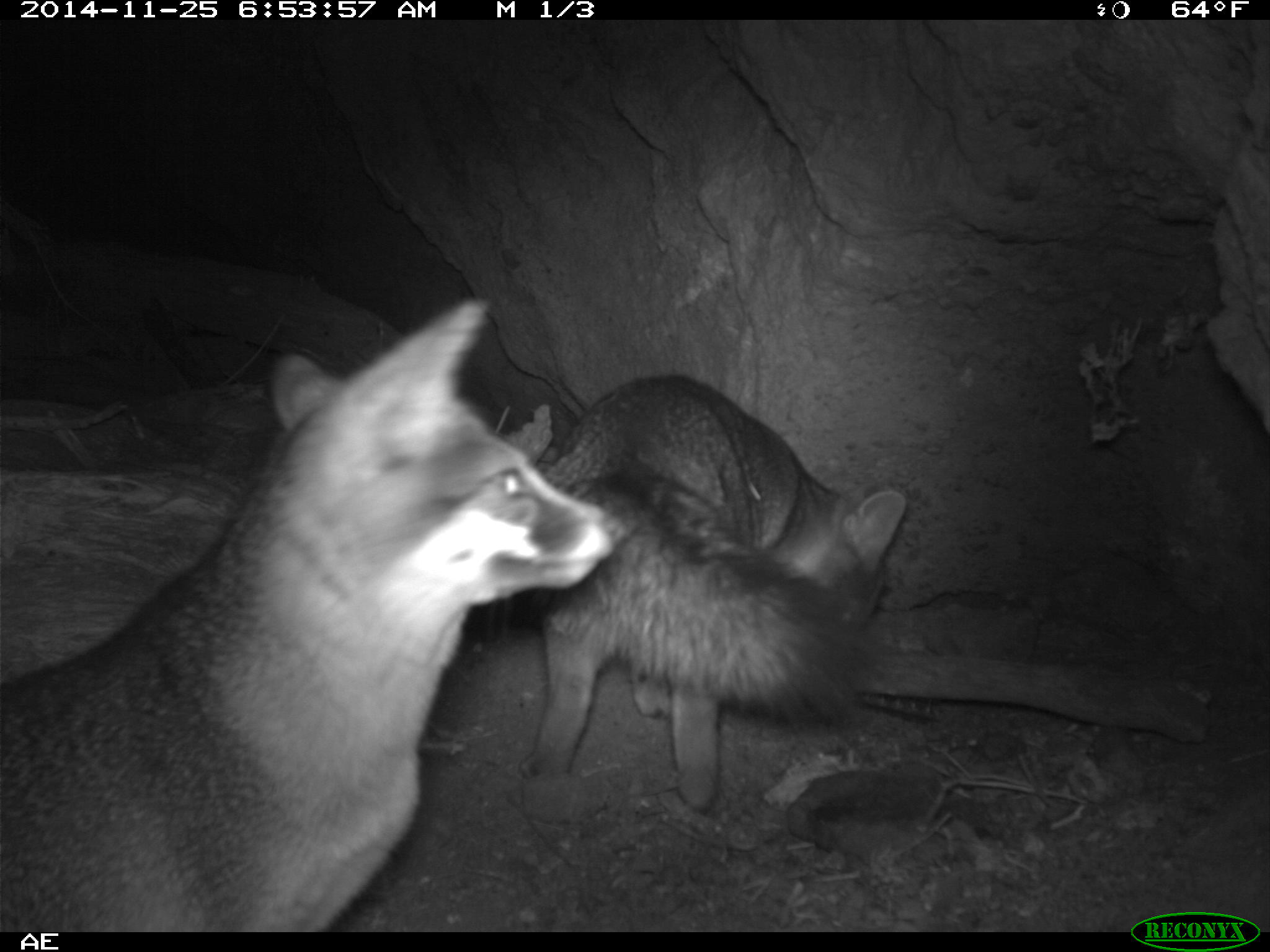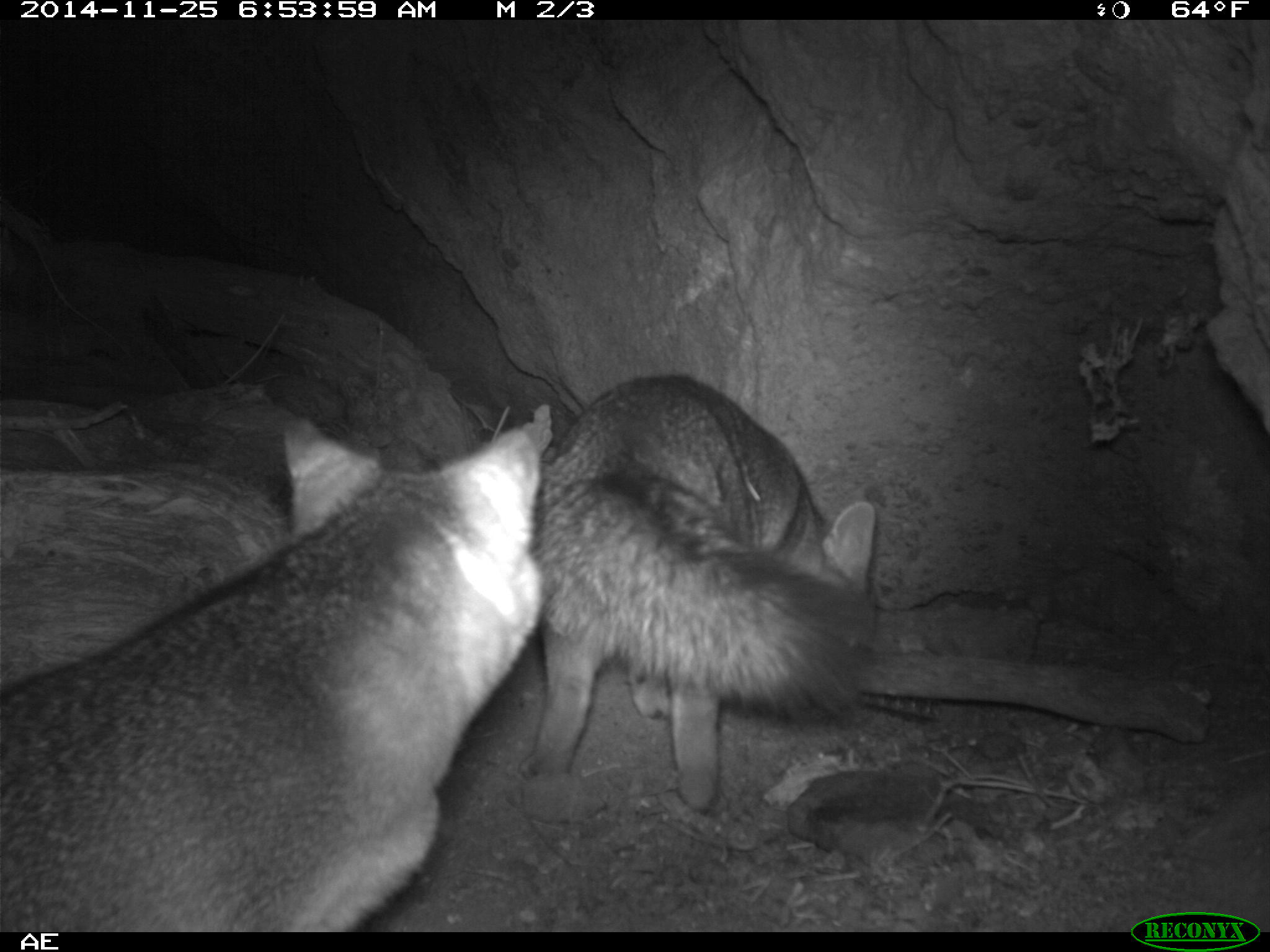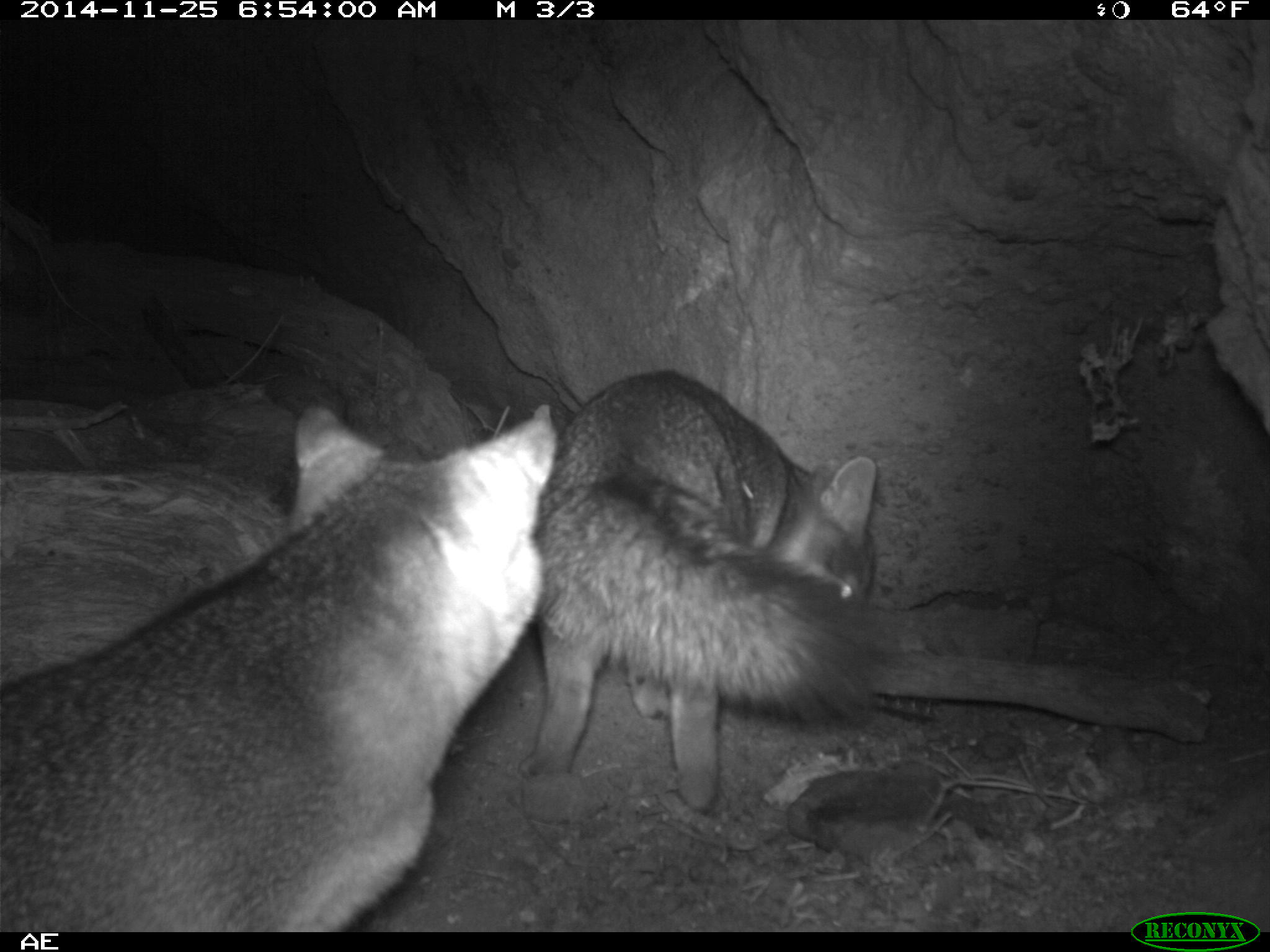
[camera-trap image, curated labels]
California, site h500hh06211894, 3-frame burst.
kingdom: Animalia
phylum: Chordata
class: Mammalia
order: Carnivora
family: Canidae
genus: Urocyon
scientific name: Urocyon littoralis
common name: island fox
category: fox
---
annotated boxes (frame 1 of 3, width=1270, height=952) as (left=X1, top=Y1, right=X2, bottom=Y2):
fox: (left=0, top=295, right=633, bottom=932); (left=519, top=374, right=908, bottom=809)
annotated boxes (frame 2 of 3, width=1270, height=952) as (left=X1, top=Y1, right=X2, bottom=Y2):
fox: (left=0, top=409, right=541, bottom=931); (left=517, top=371, right=876, bottom=813)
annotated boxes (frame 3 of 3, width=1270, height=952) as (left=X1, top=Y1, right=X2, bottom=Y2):
fox: (left=0, top=402, right=558, bottom=932); (left=518, top=367, right=902, bottom=814)